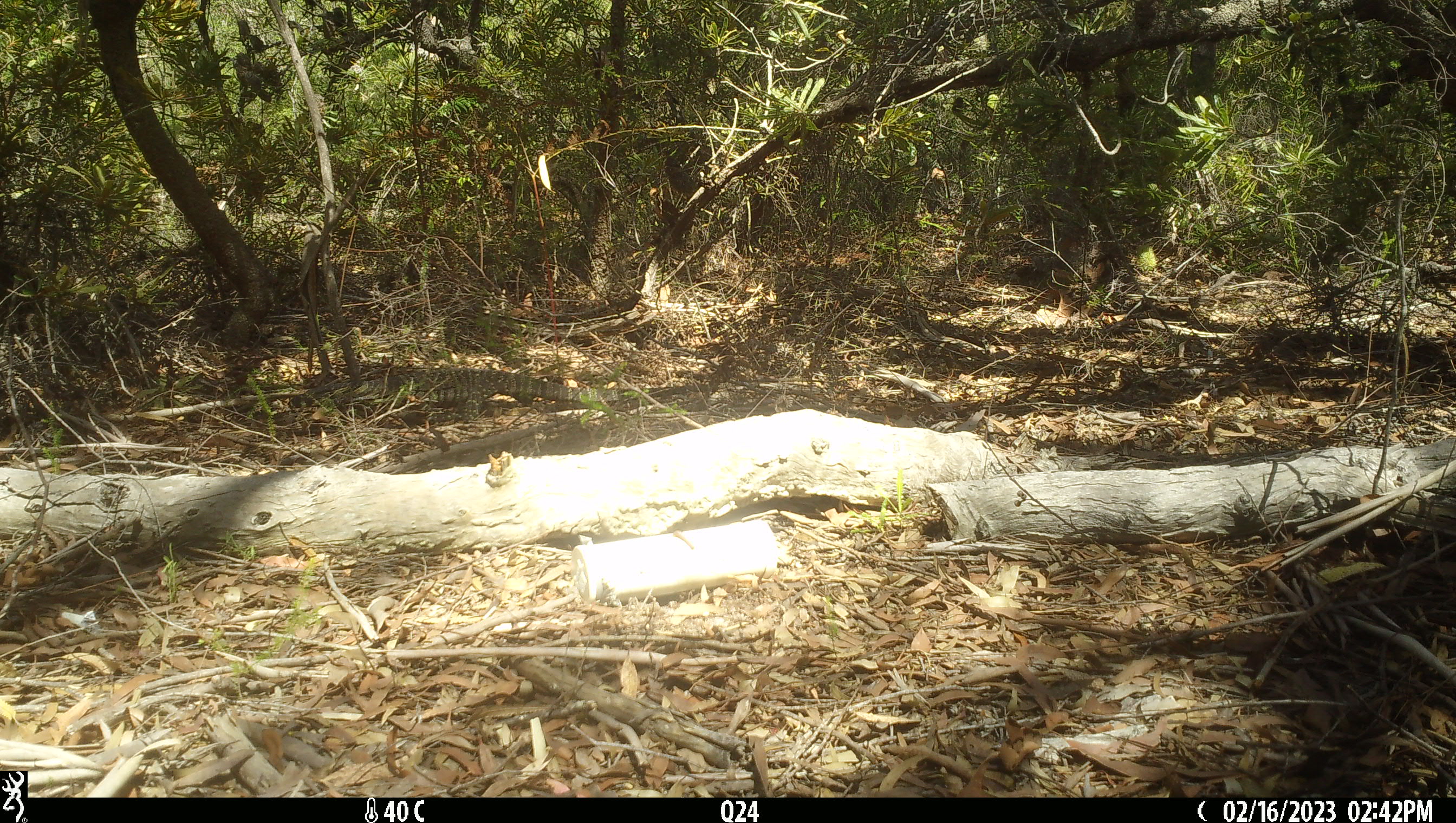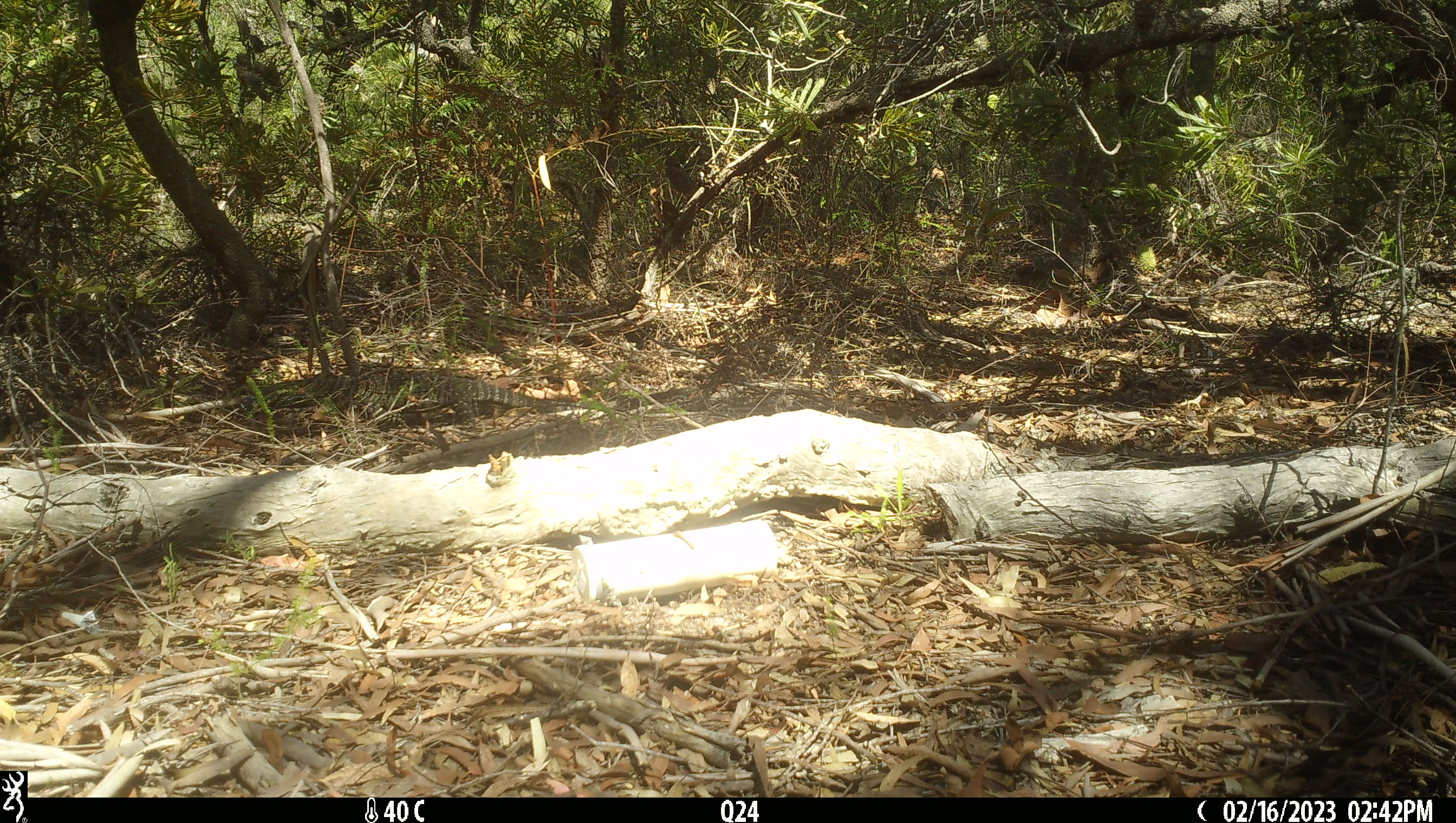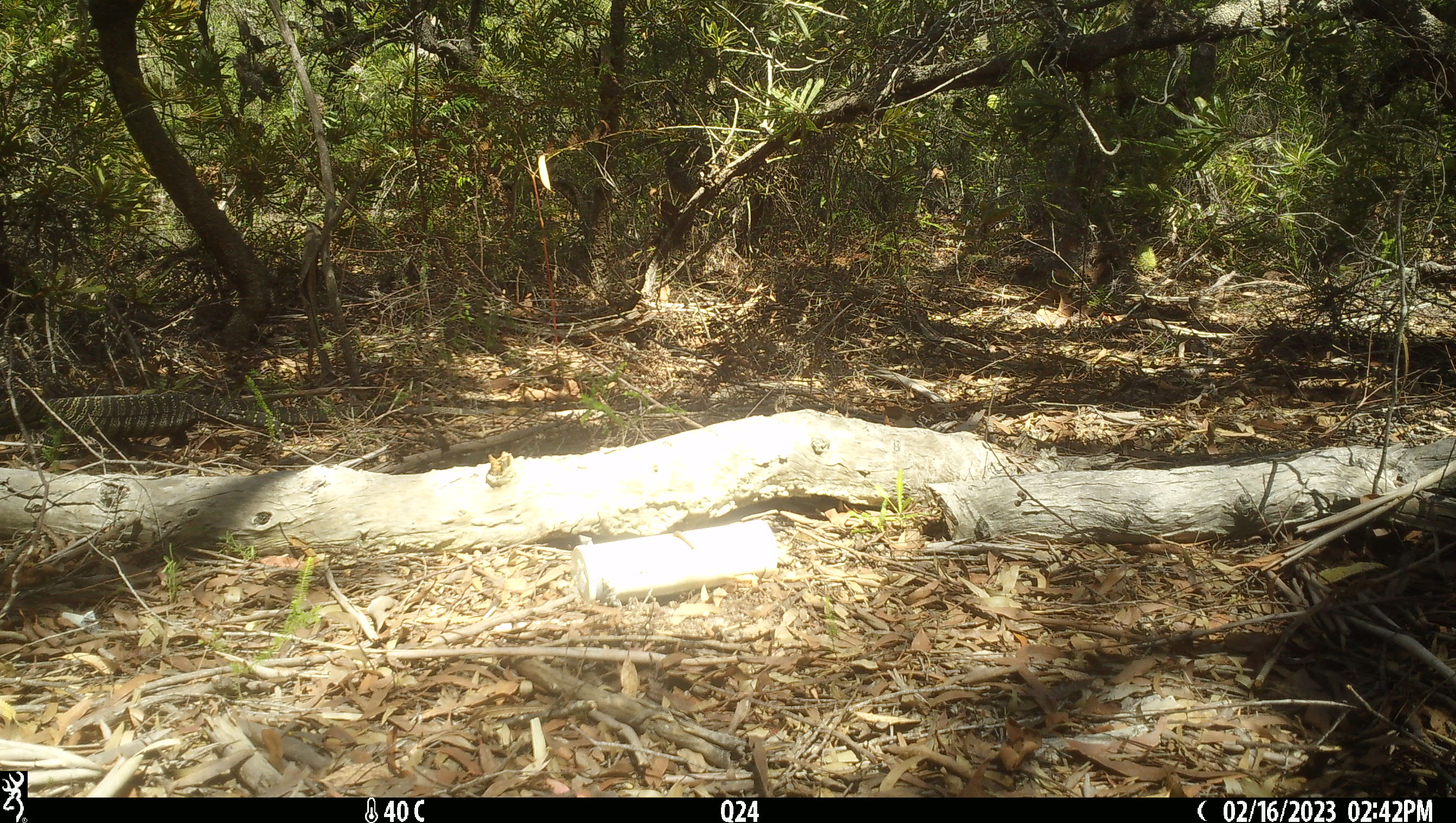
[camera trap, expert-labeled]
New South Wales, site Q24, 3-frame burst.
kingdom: Animalia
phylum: Chordata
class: Reptilia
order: Squamata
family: Varanidae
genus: Varanus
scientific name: Varanus varius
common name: lace monitor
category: goanna